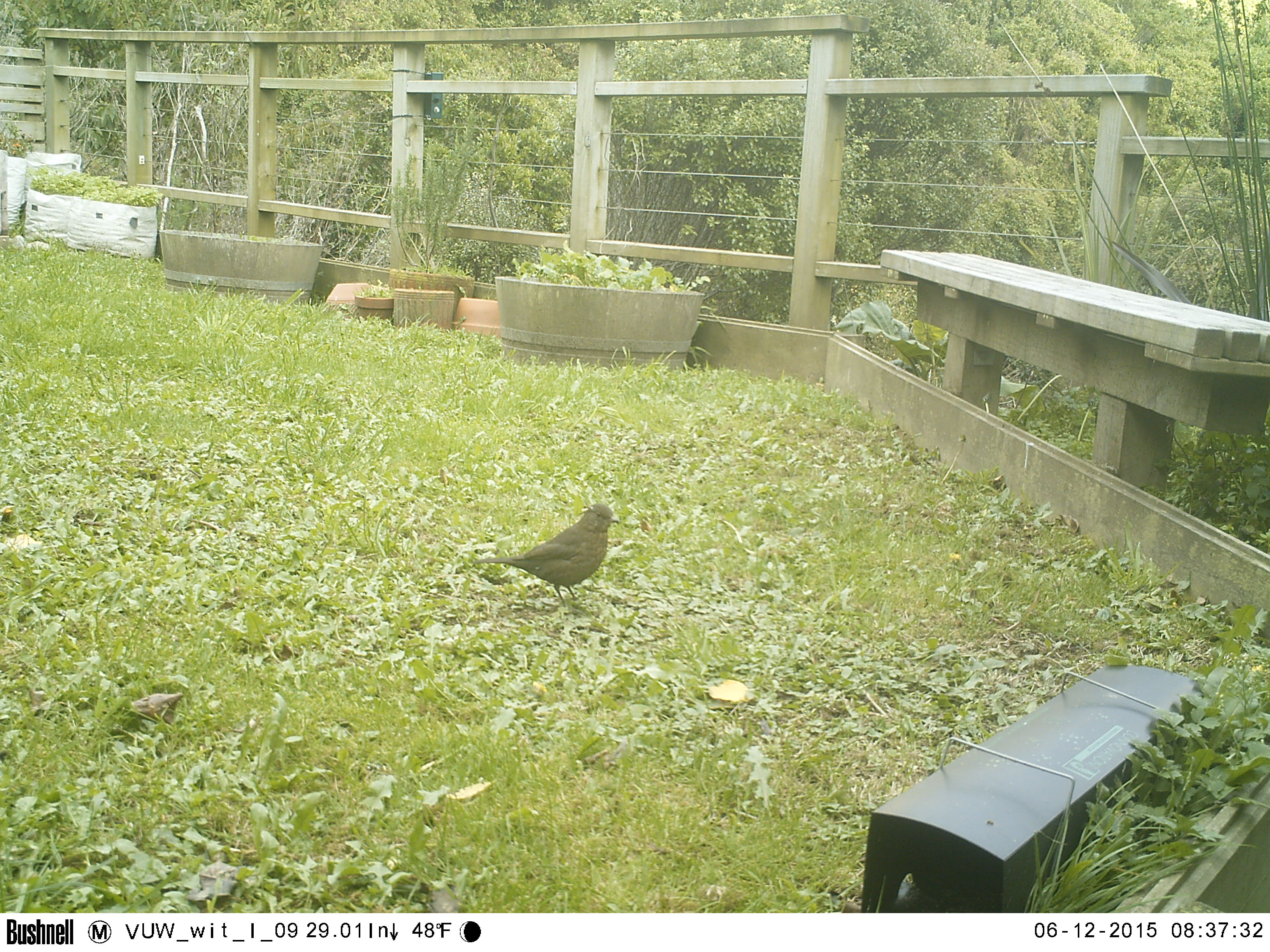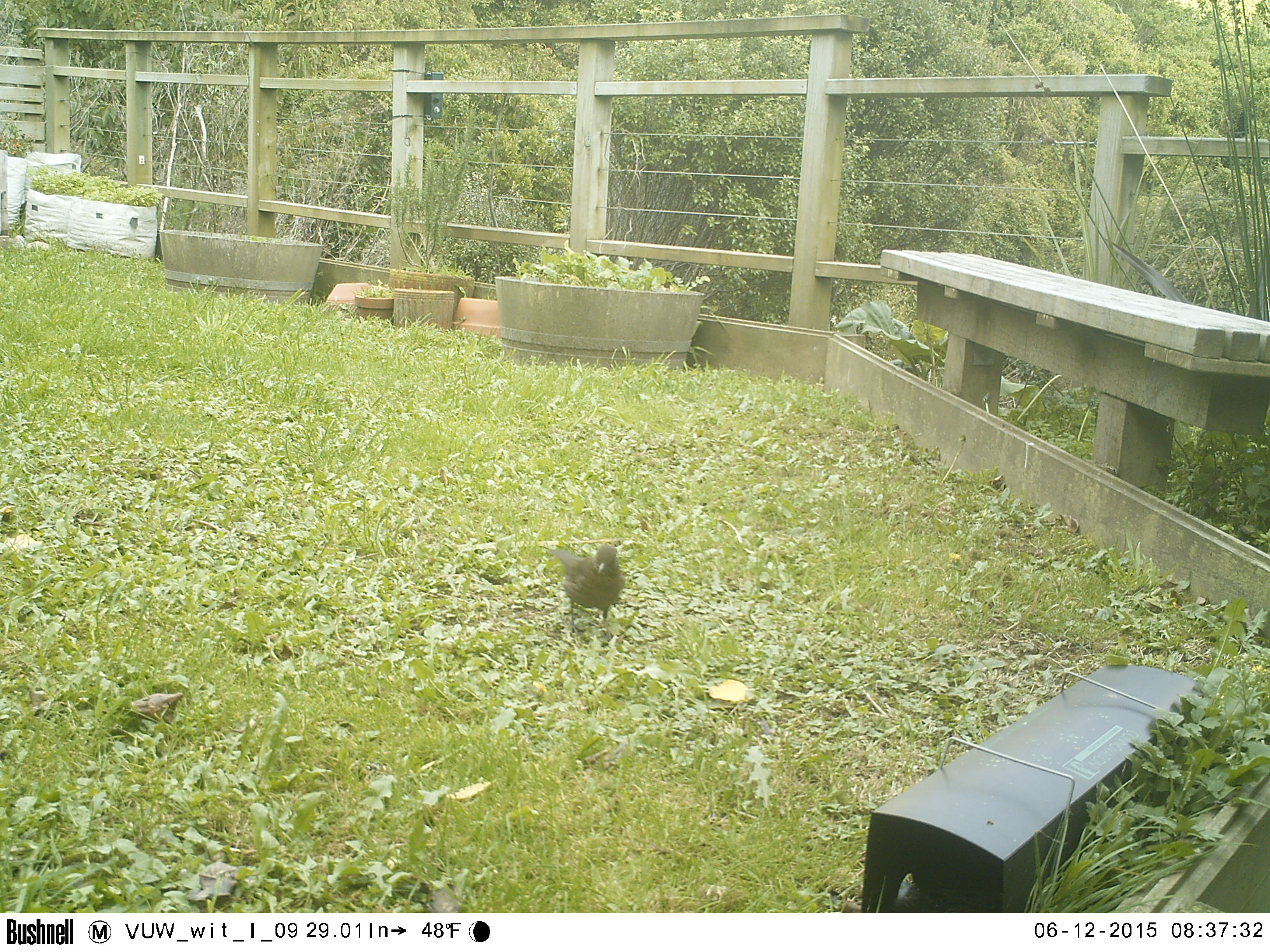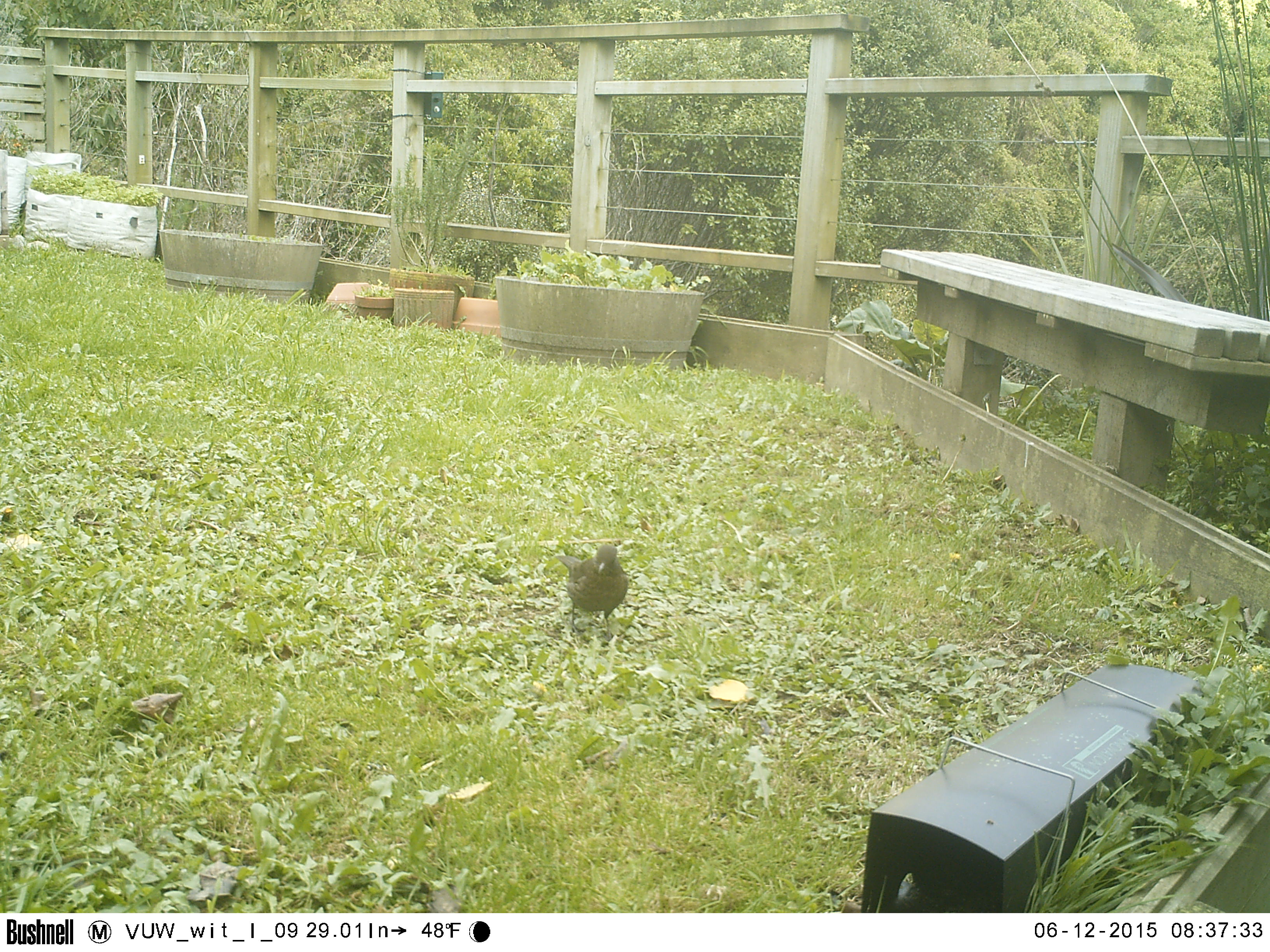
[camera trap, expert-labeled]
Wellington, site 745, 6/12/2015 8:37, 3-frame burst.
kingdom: Animalia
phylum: Chordata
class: Aves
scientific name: Aves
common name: bird